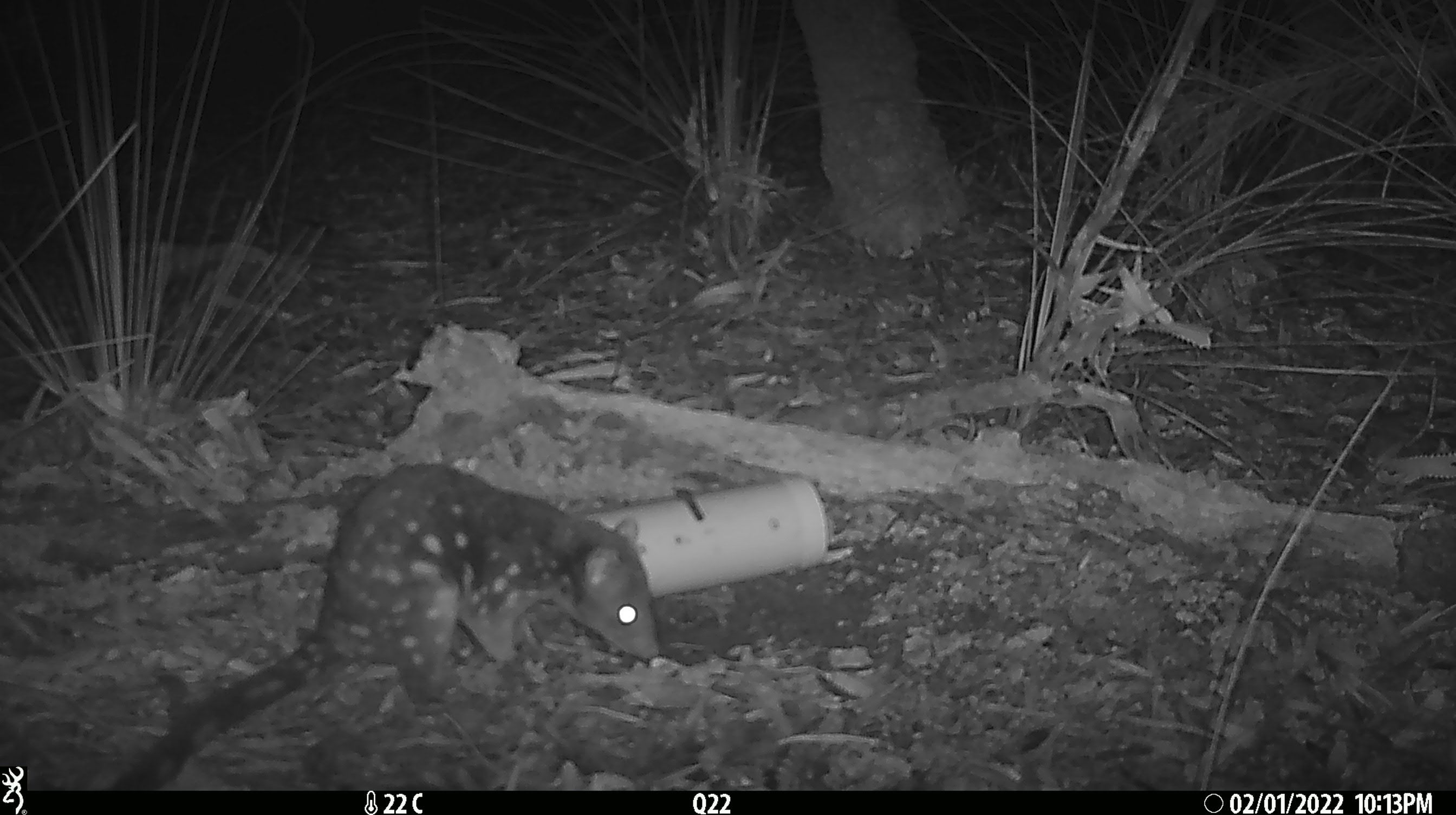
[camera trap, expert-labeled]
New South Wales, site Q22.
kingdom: Animalia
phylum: Chordata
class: Mammalia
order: Dasyuromorphia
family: Dasyuridae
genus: Dasyurus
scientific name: Dasyurus maculatus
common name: spotted-tailed quoll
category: quoll